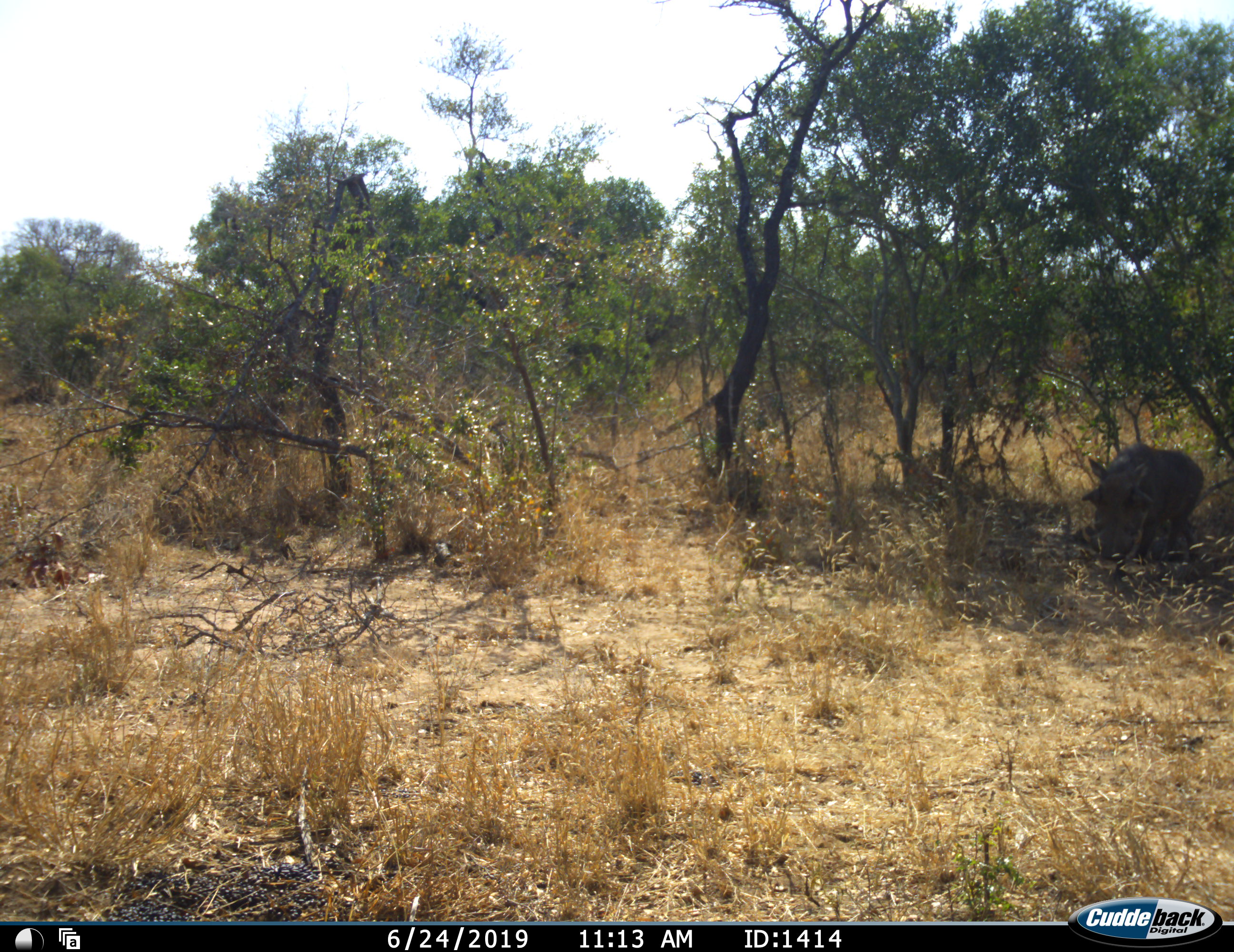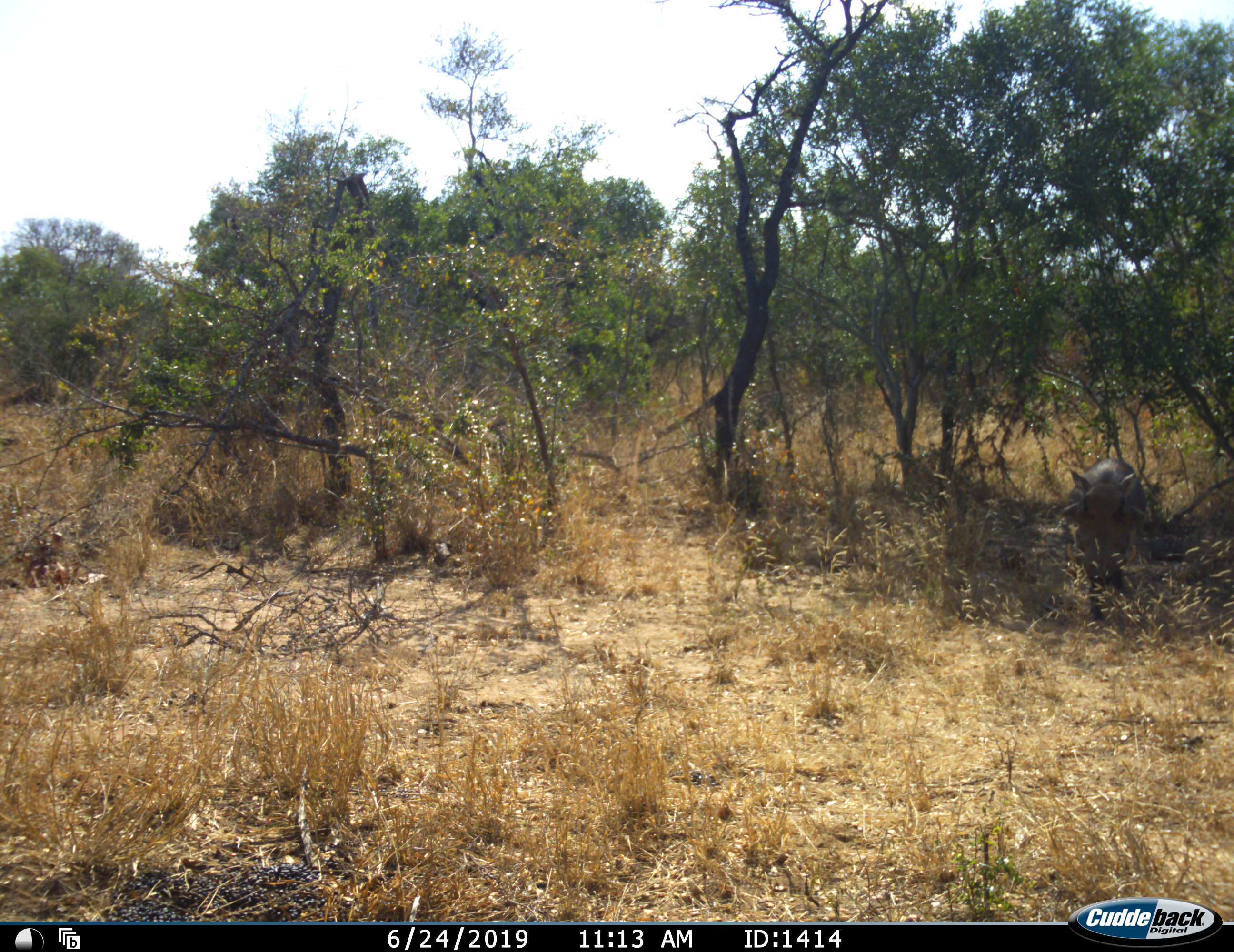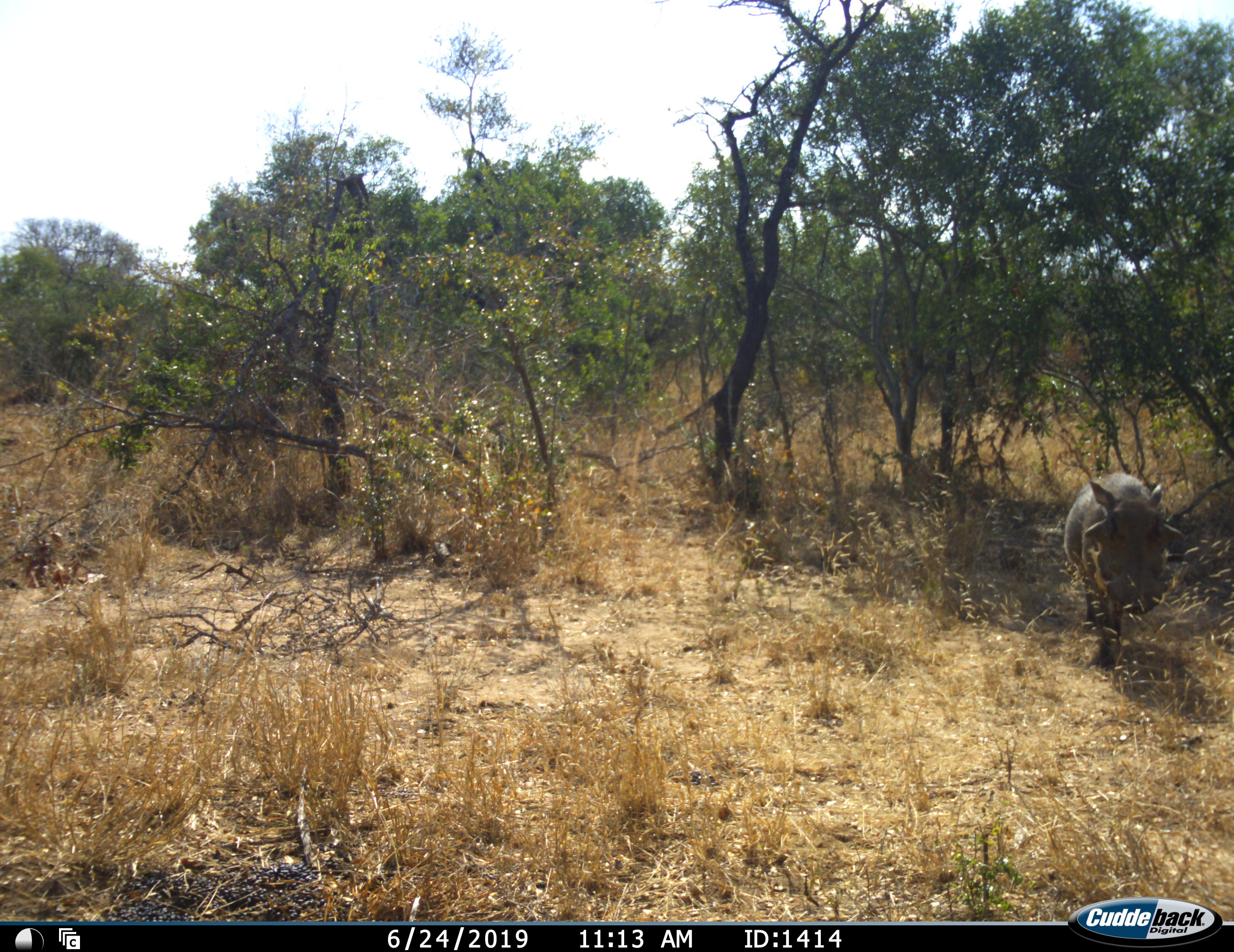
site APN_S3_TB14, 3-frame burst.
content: unidentified animal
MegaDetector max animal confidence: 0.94